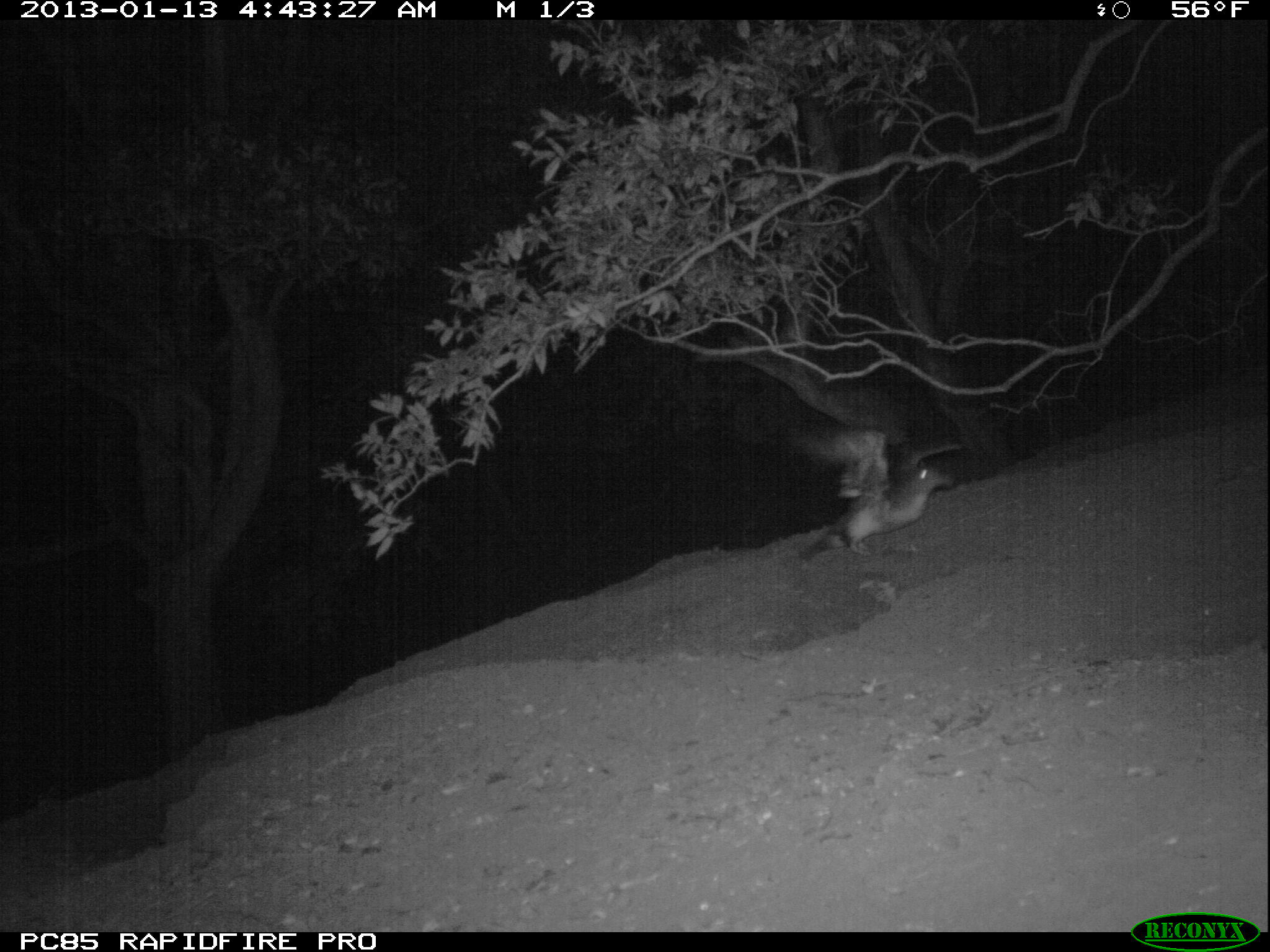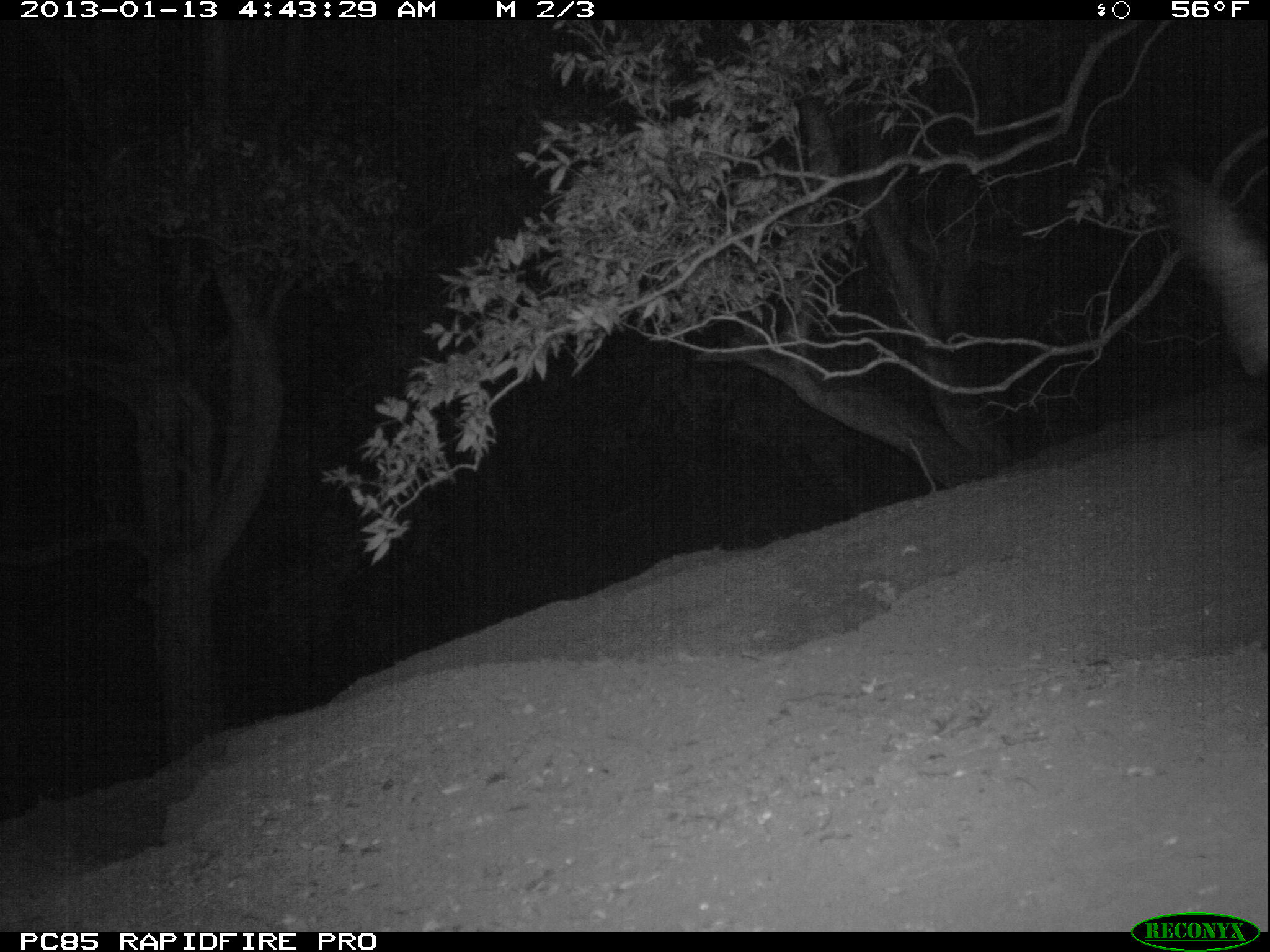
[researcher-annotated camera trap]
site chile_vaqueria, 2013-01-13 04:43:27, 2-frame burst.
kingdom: Animalia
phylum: Chordata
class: Aves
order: Procellariiformes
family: Procellariidae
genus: Calonectris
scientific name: Calonectris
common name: shearwater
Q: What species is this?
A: Shearwater (Calonectris).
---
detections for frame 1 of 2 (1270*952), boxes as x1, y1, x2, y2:
shearwater: 800, 442, 955, 568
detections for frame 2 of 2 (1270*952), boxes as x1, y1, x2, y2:
shearwater: 1157, 128, 1270, 661